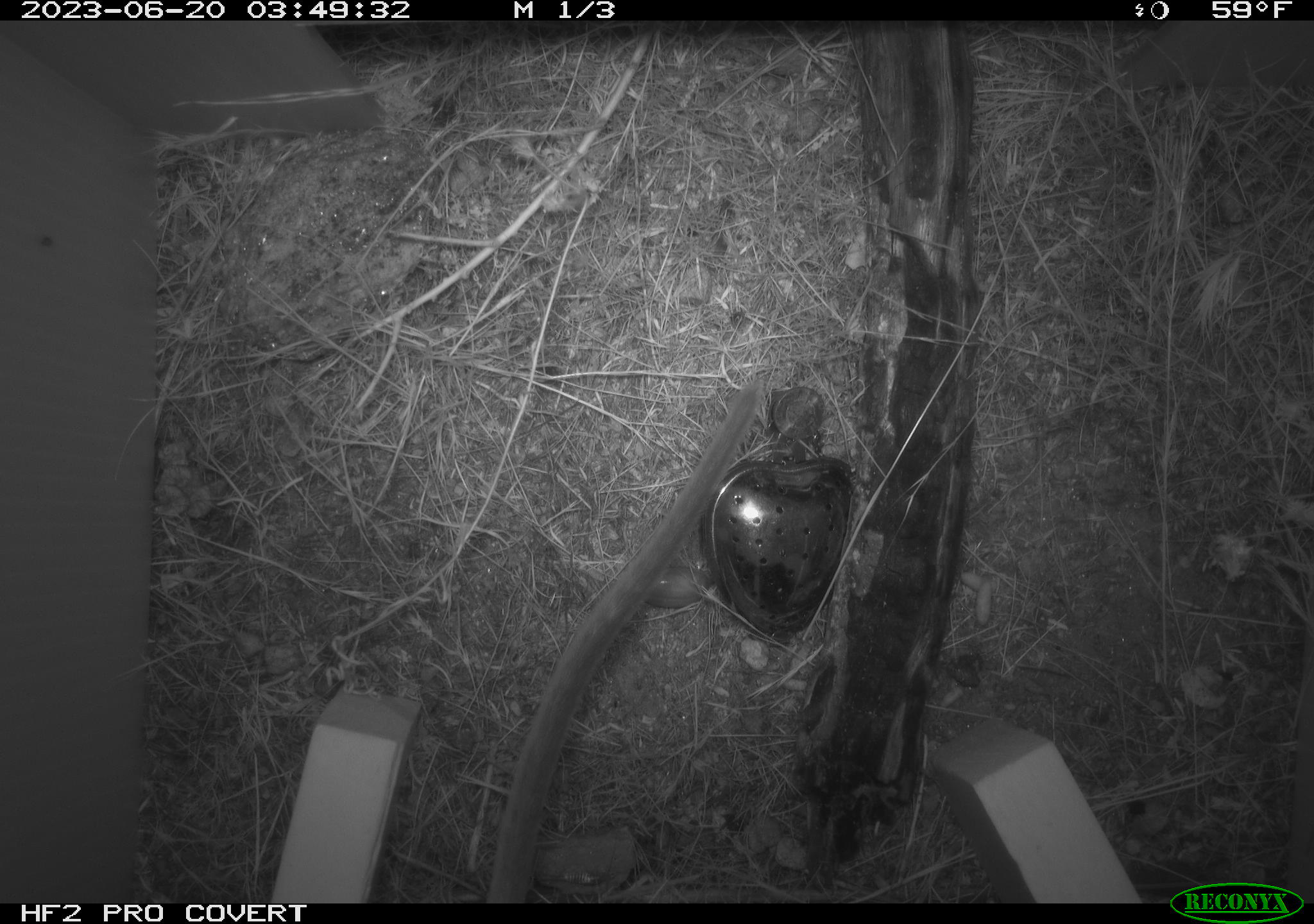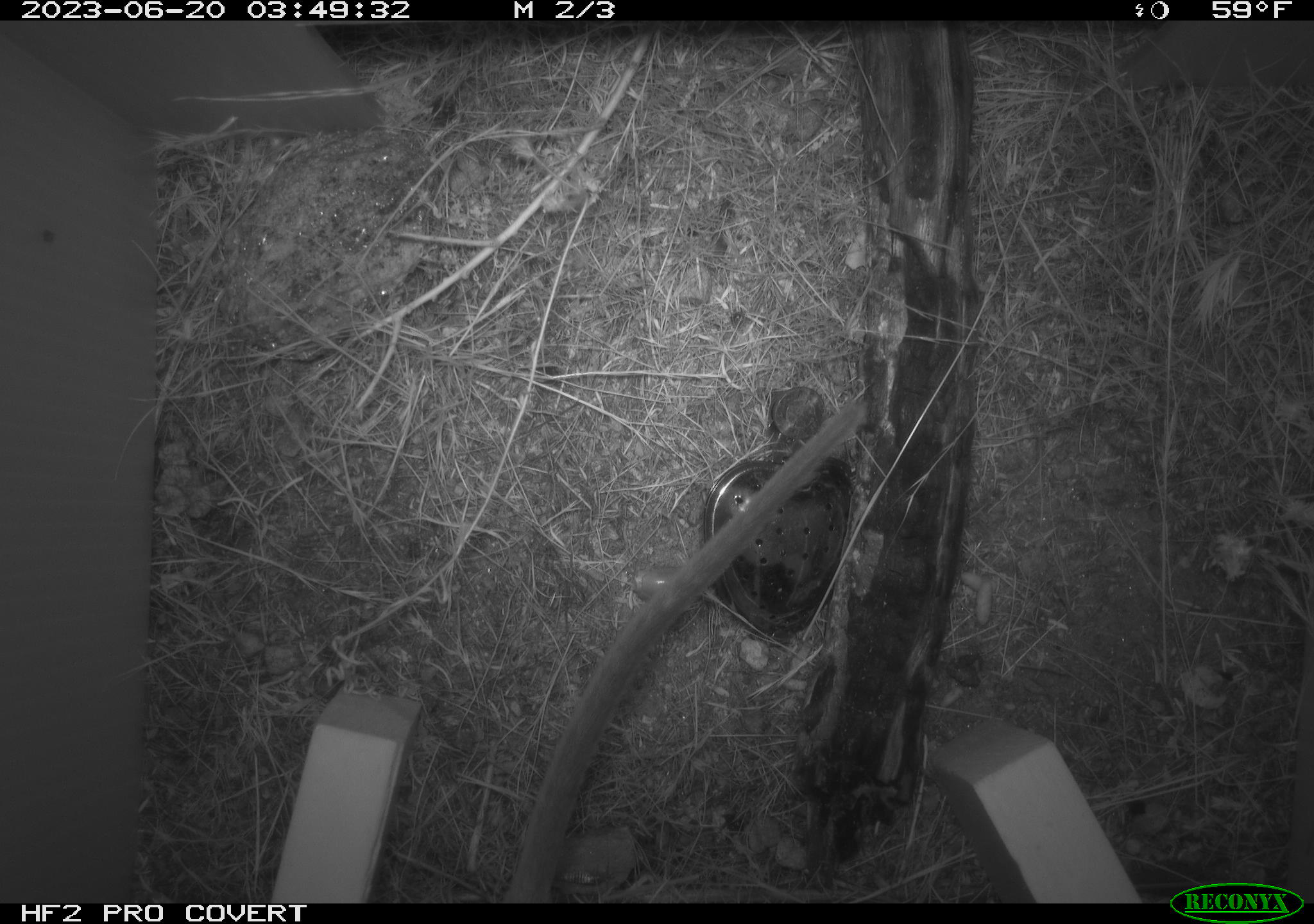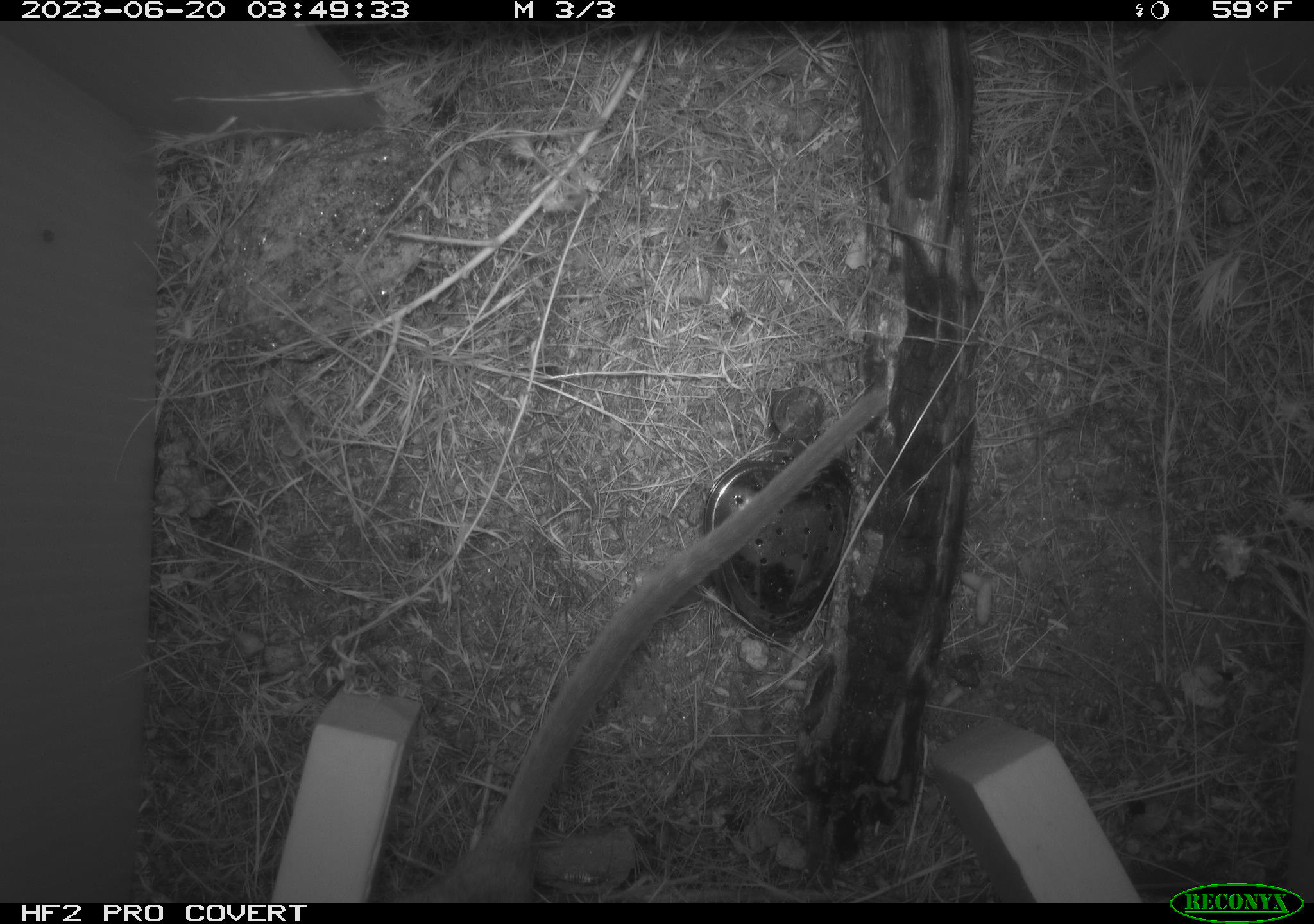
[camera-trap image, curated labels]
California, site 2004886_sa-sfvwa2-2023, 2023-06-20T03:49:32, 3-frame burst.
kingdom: Animalia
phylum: Chordata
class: Mammalia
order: Rodentia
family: Cricetidae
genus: Neotoma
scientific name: Neotoma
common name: pack rat or woodrat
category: neotoma species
Neotoma species (pack rat or woodrat) (Neotoma).